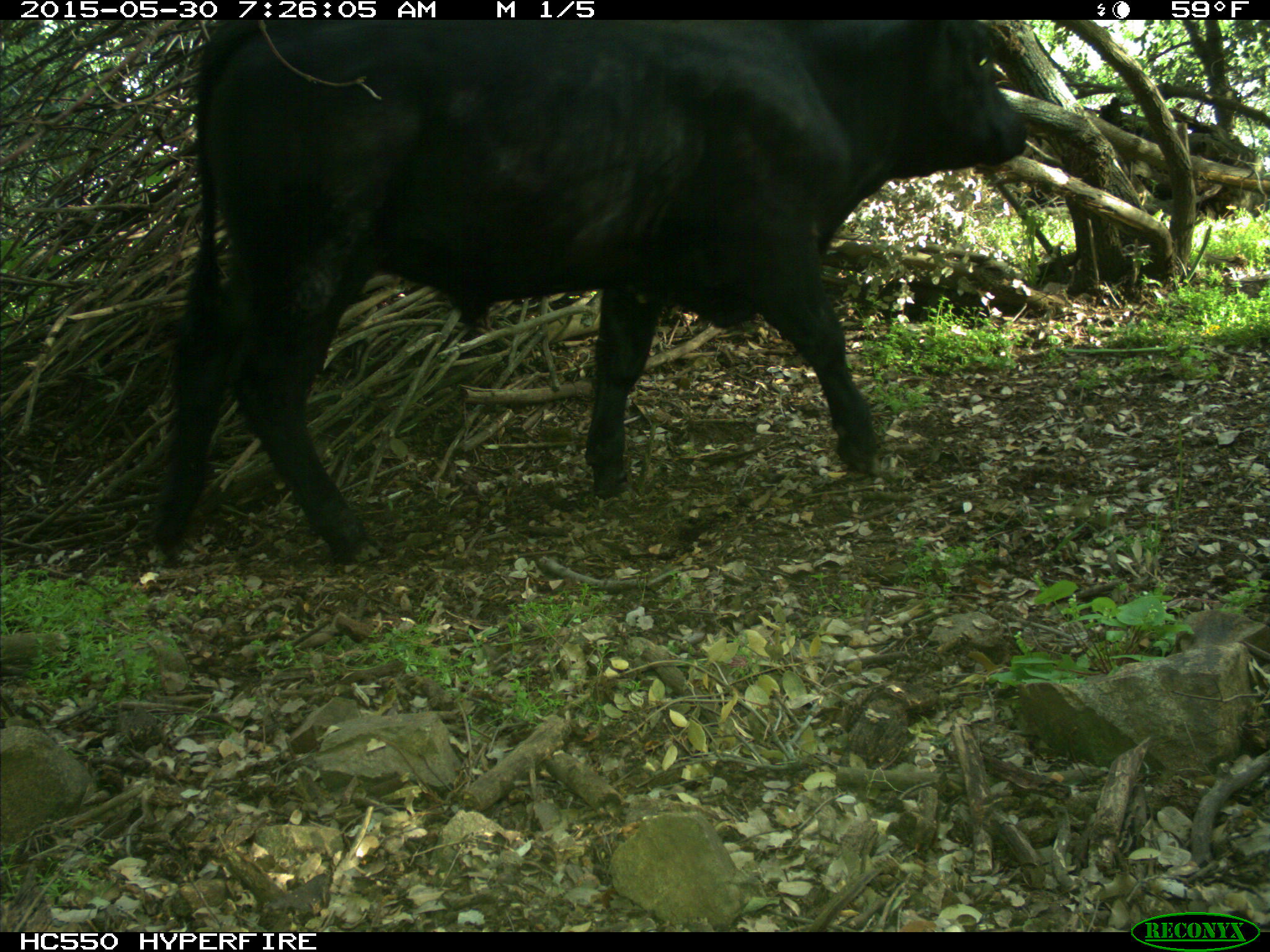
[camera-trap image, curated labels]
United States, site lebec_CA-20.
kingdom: Animalia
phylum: Chordata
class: Mammalia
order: Artiodactyla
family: Bovidae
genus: Bos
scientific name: Bos taurus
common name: domestic cow